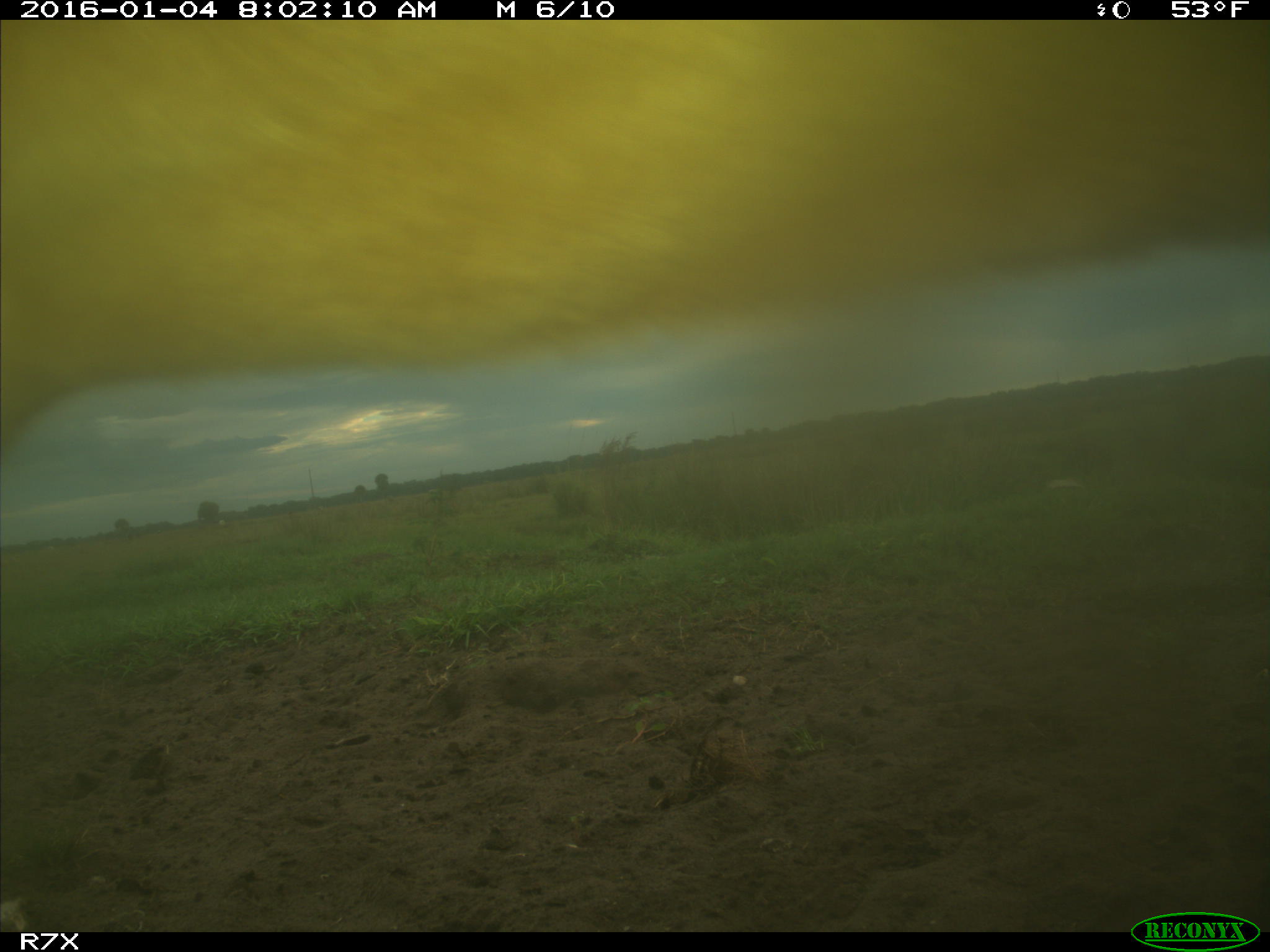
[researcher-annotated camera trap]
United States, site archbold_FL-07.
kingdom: Animalia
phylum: Chordata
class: Mammalia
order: Artiodactyla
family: Bovidae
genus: Bos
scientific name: Bos taurus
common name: domestic cow